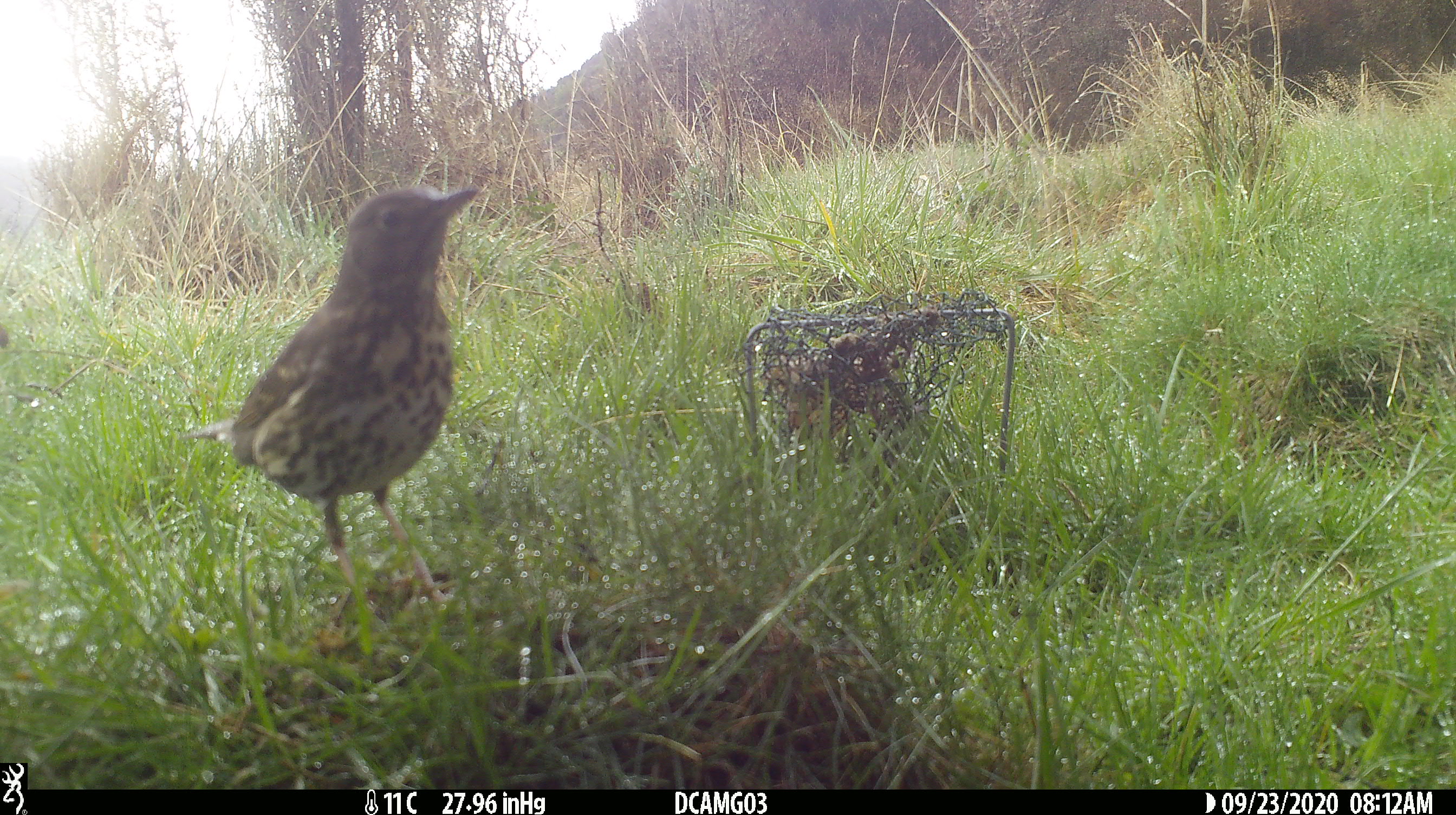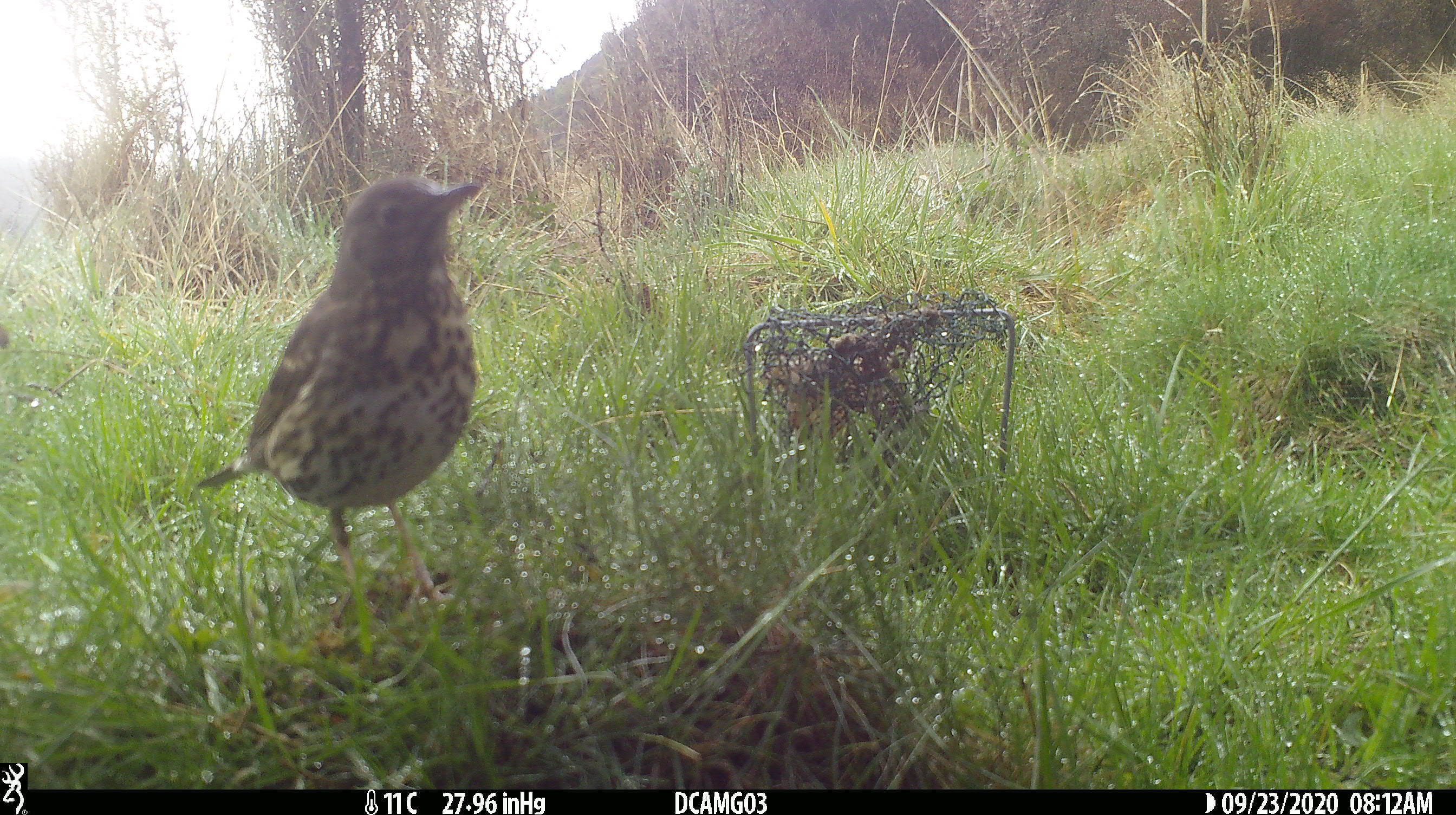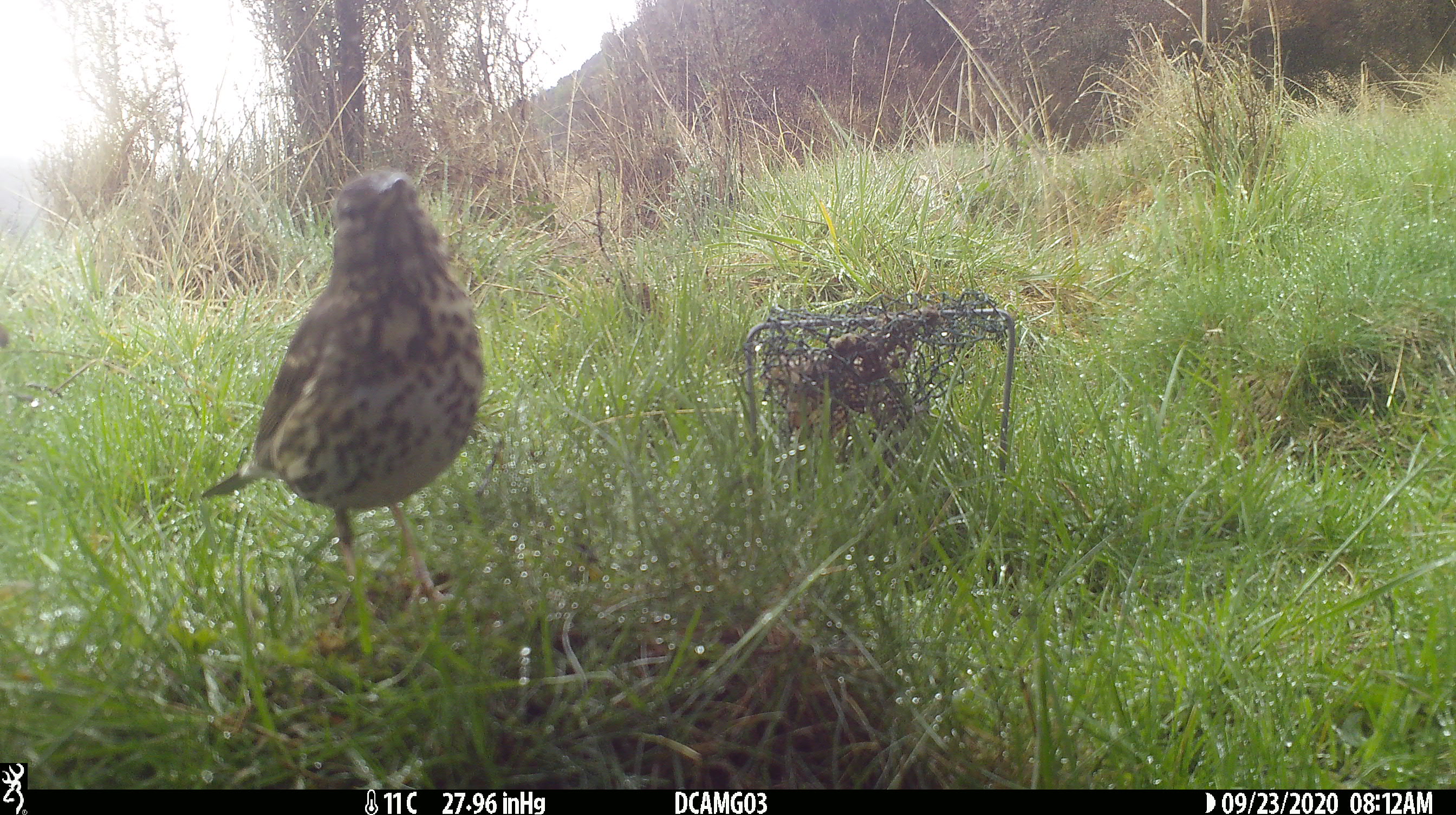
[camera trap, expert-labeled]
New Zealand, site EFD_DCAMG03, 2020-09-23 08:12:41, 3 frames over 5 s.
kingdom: Animalia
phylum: Chordata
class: Aves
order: Passeriformes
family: Turdidae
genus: Turdus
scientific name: Turdus philomelos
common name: song thrush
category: thrush